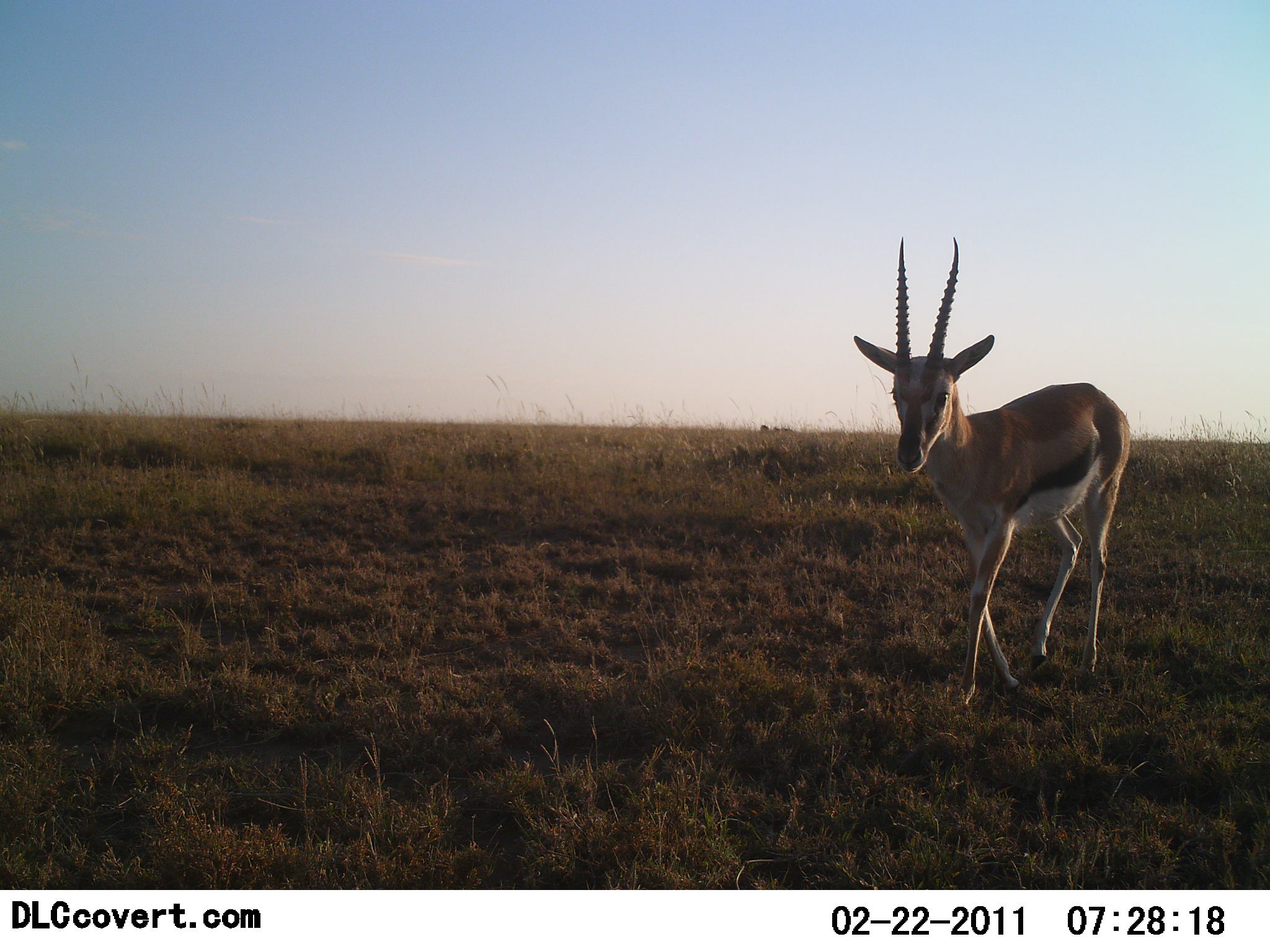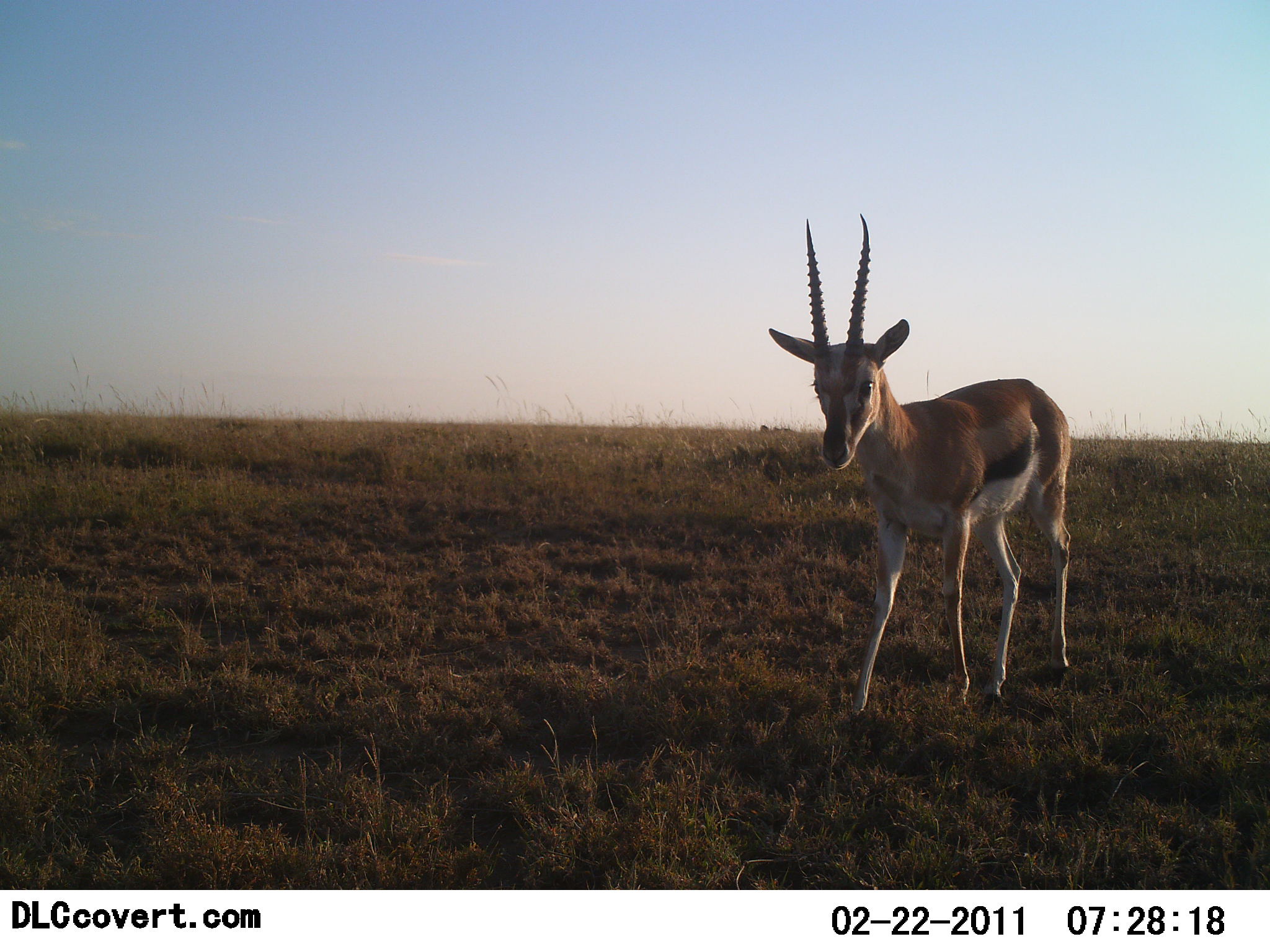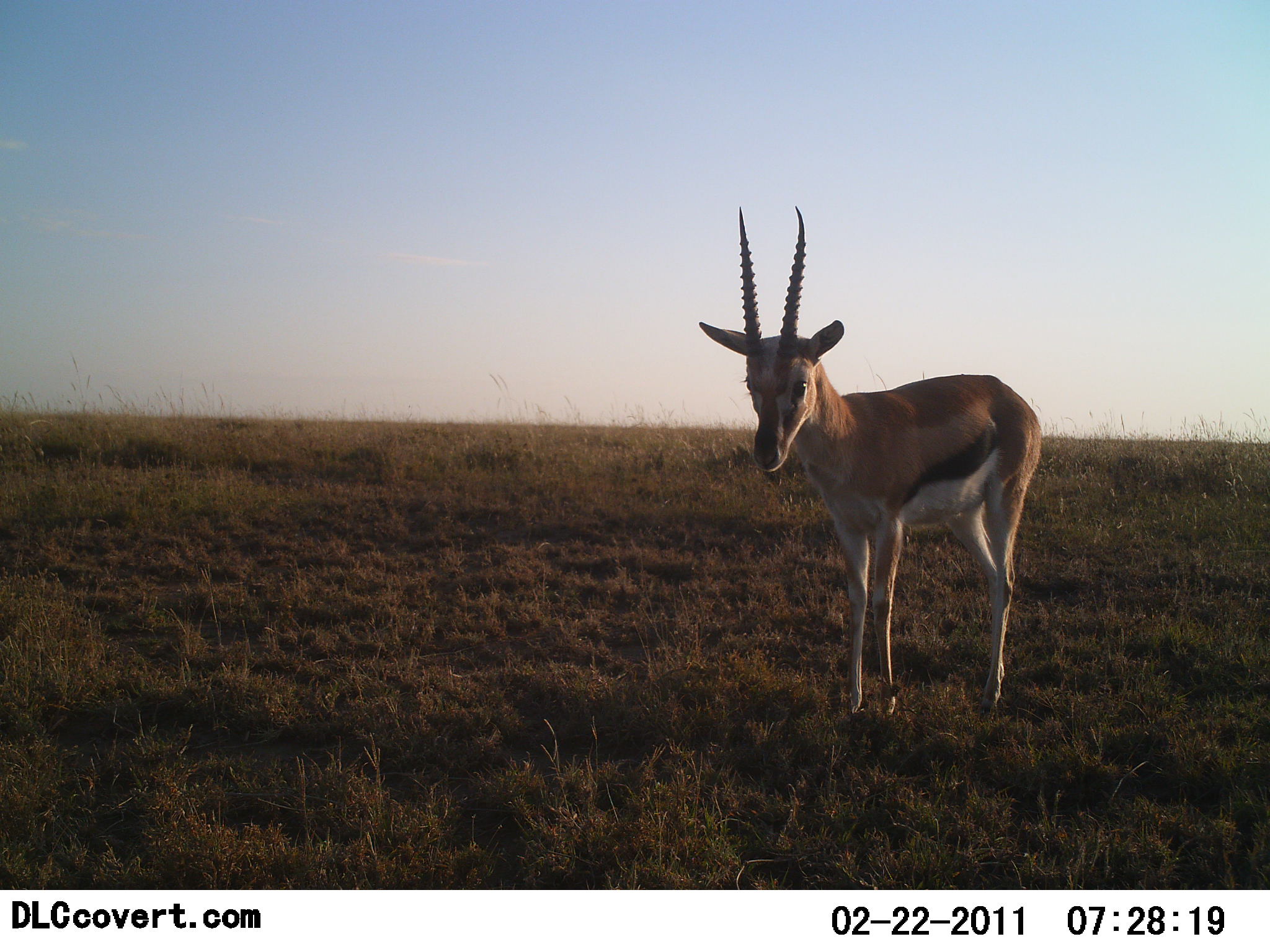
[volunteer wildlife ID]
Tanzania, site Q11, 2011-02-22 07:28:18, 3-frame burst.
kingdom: Animalia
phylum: Chordata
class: Mammalia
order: Artiodactyla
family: Bovidae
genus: Eudorcas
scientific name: Eudorcas thomsonii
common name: thomson's gazelle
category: gazellethomsons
Gazellethomsons (thomson's gazelle) (Eudorcas thomsonii), count 1. Behavior (volunteer vote fractions): standing 0%, resting 0%, moving 100%, interacting 0%. Young present (vote fraction): 0%. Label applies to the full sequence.